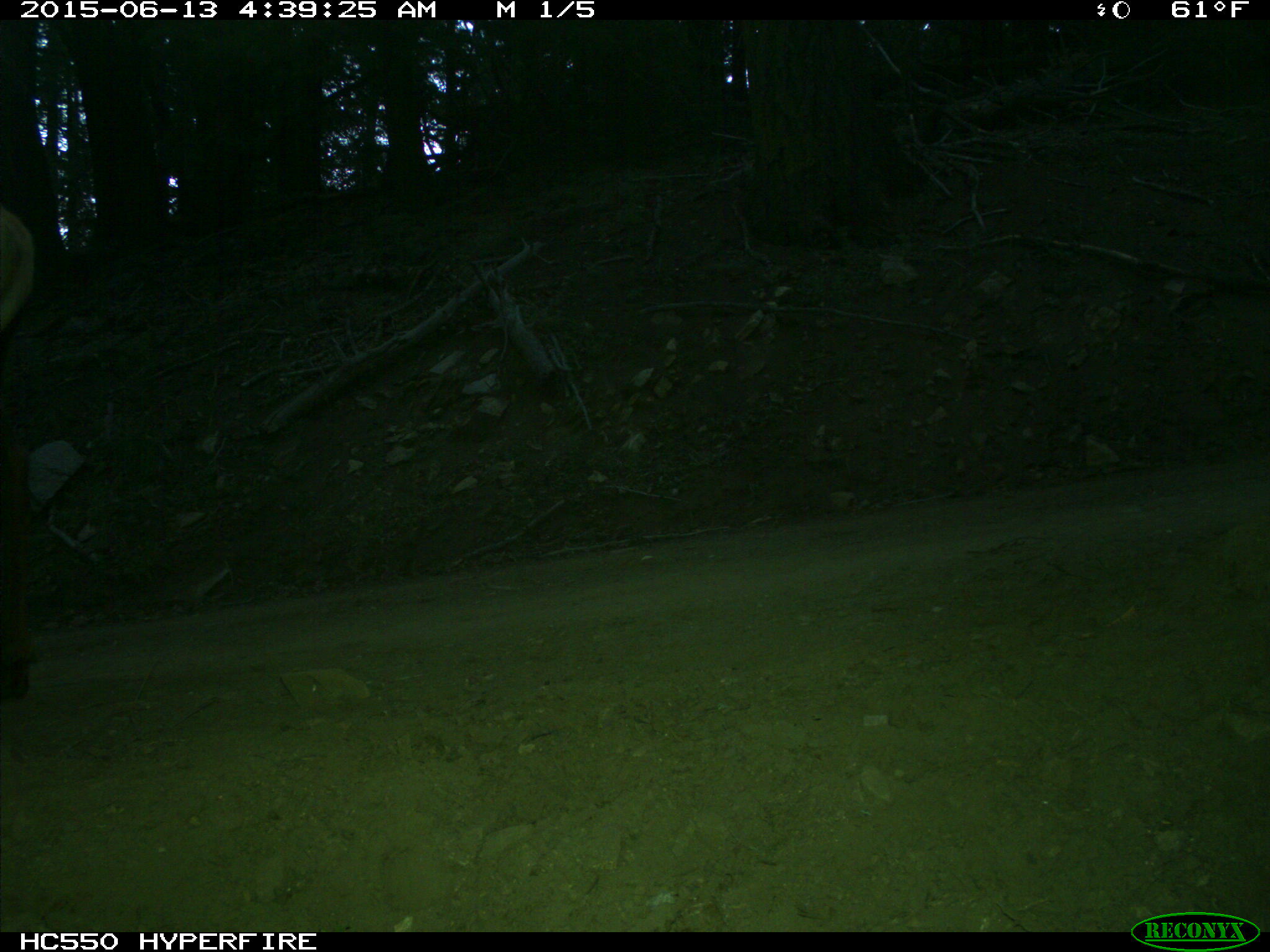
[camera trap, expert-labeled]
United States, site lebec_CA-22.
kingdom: Animalia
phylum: Chordata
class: Mammalia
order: Artiodactyla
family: Cervidae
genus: Cervus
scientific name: Cervus canadensis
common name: elk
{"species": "Cervus canadensis (elk)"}